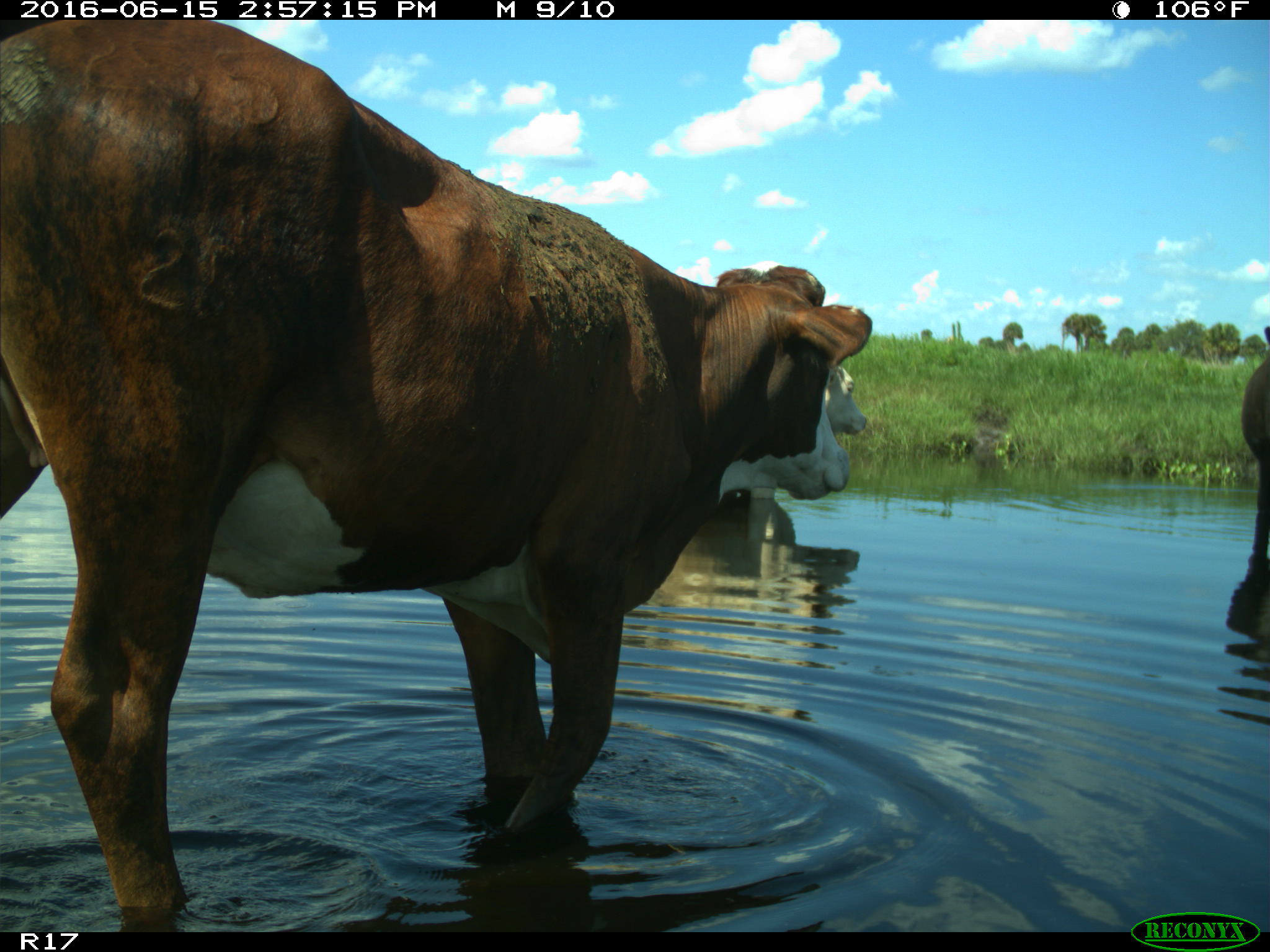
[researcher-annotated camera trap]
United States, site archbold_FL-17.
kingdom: Animalia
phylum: Chordata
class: Mammalia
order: Artiodactyla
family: Bovidae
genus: Bos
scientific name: Bos taurus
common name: domestic cow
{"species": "Bos taurus (domestic cow)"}